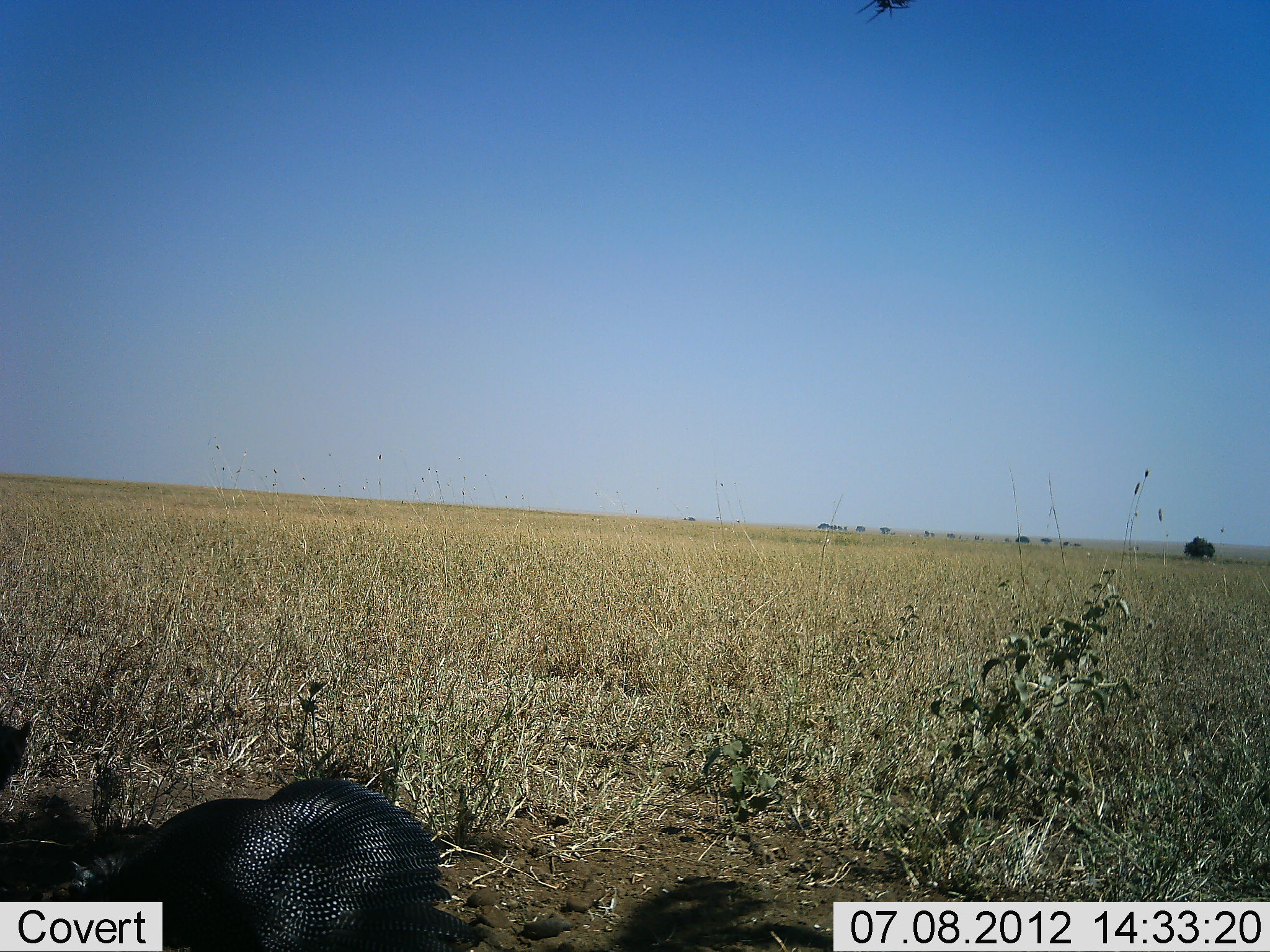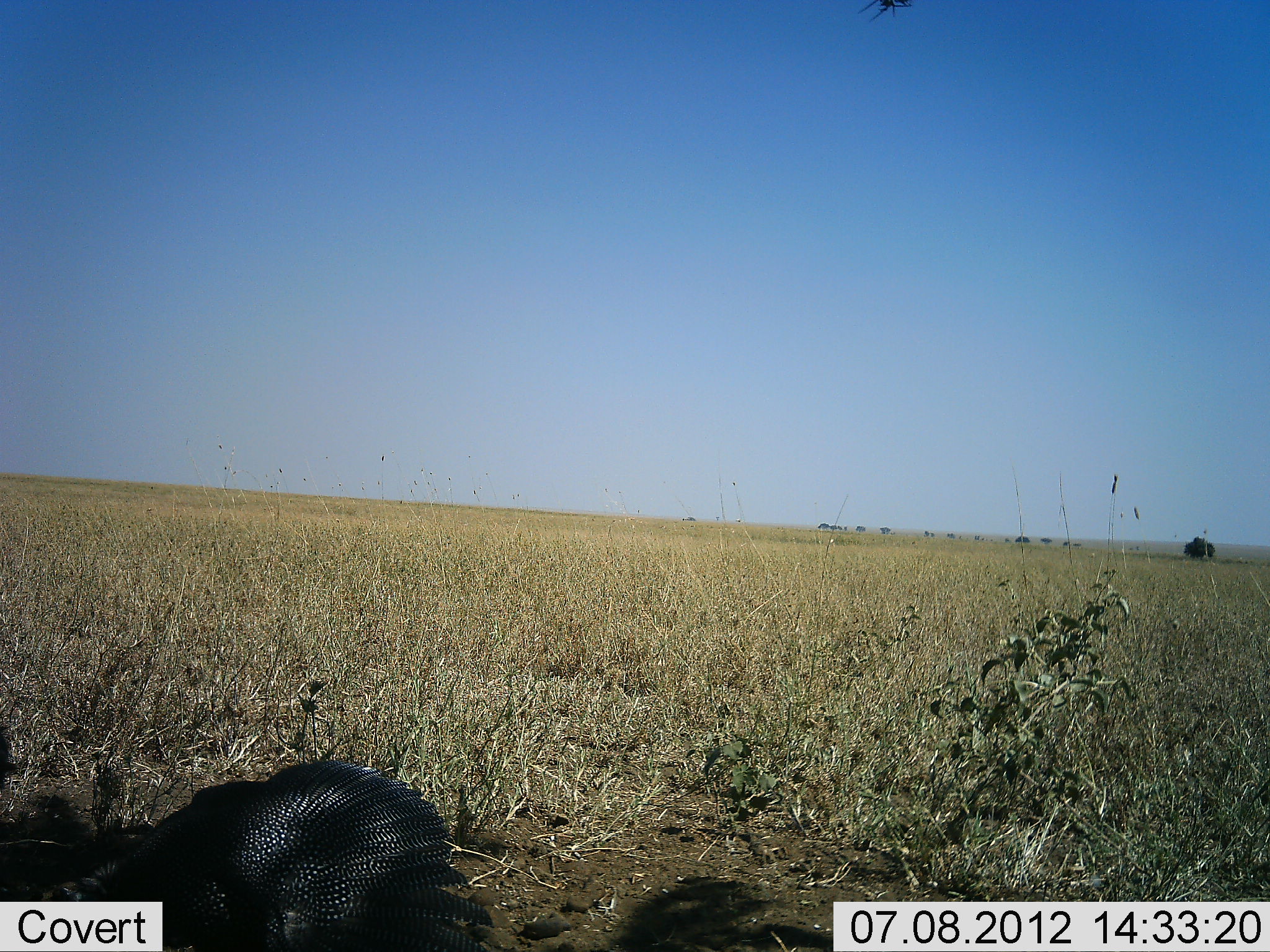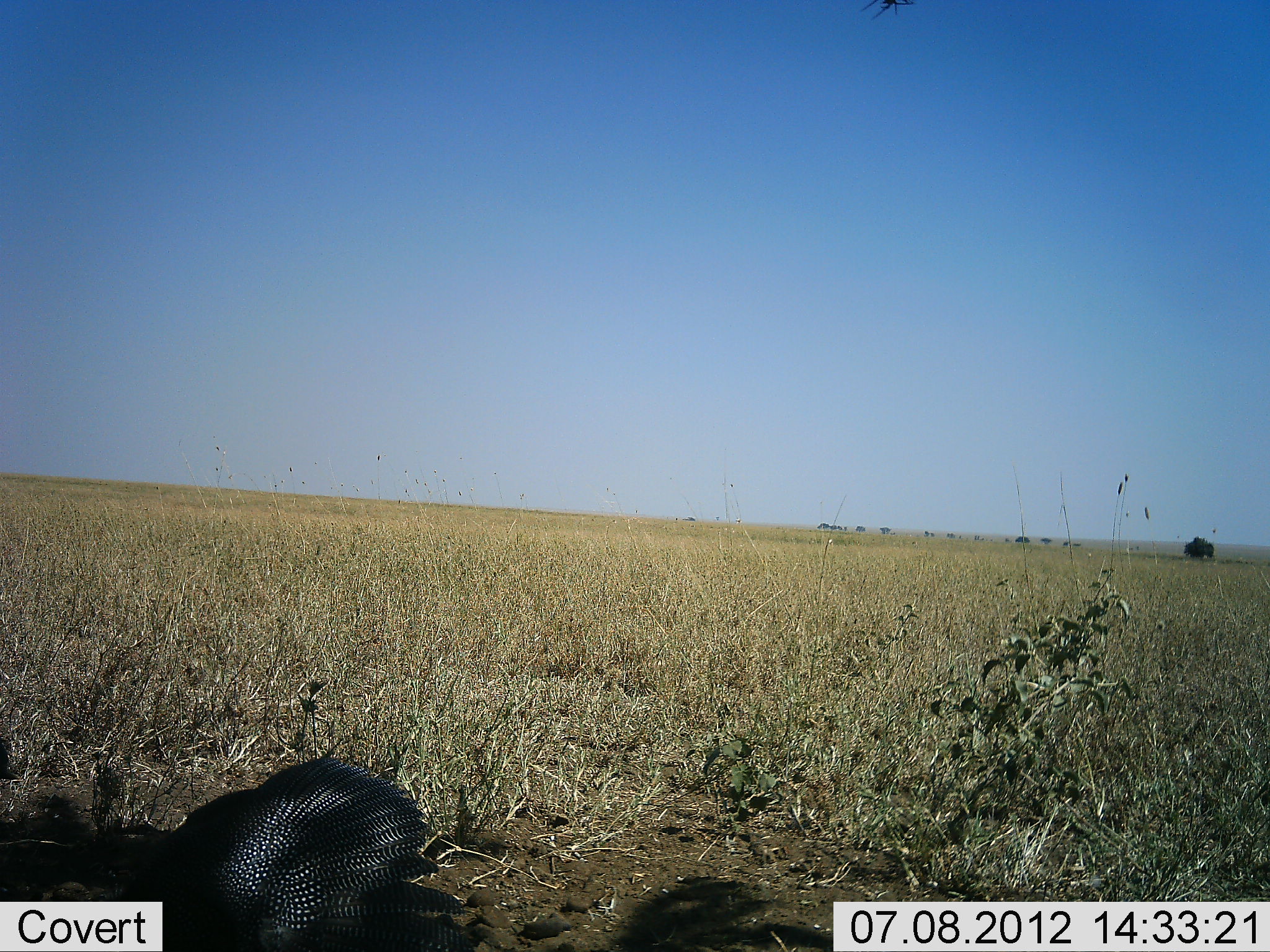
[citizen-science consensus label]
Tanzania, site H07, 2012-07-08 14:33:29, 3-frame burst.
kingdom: Animalia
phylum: Chordata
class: Aves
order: Galliformes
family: Numididae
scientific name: Numididae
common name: guinea fowl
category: guineafowl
Guineafowl (guinea fowl) (Numididae), count 1. Behavior (volunteer vote fractions): standing 50%, resting 10%, moving 20%, interacting 0%. Young present (vote fraction): 0%. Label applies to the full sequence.